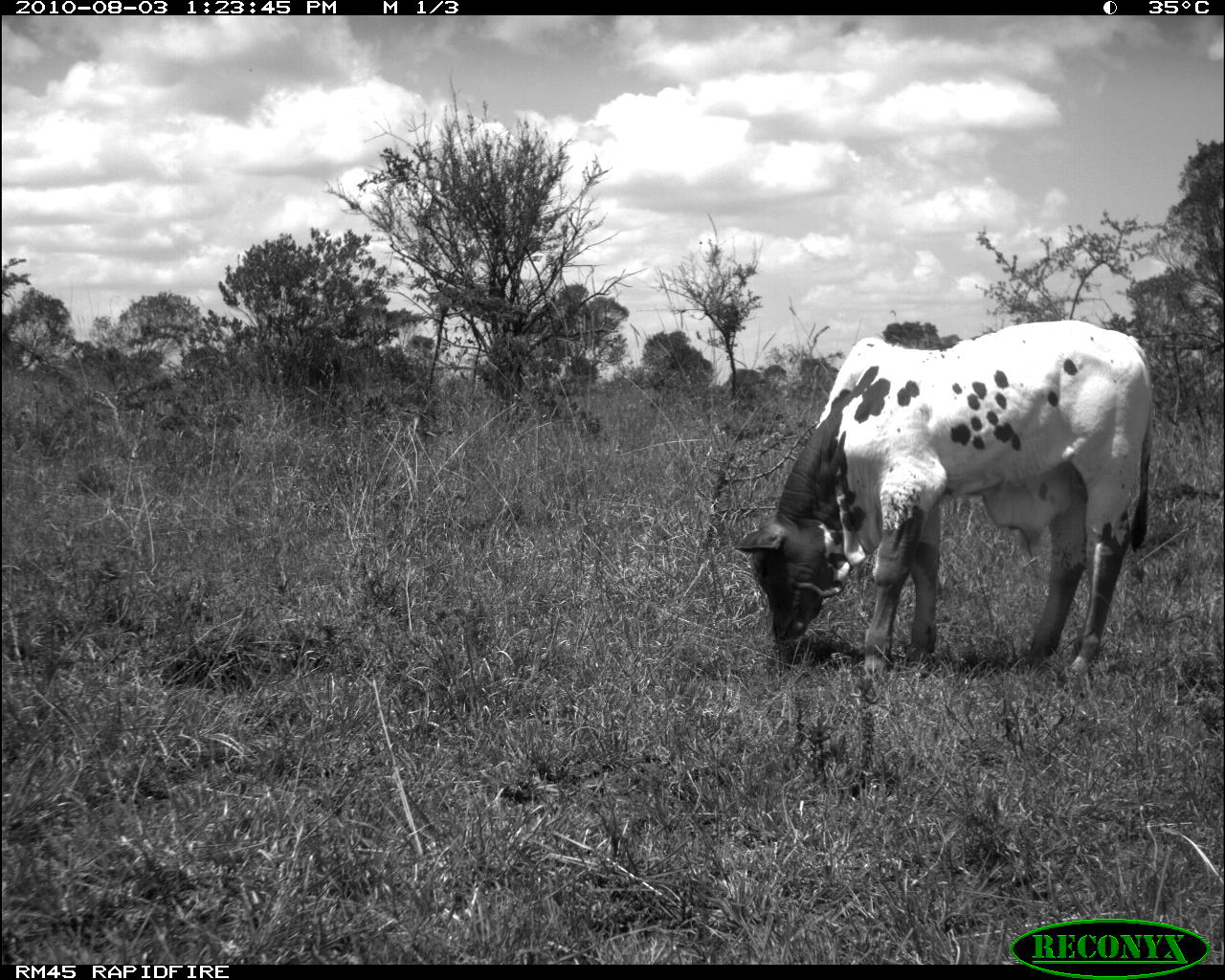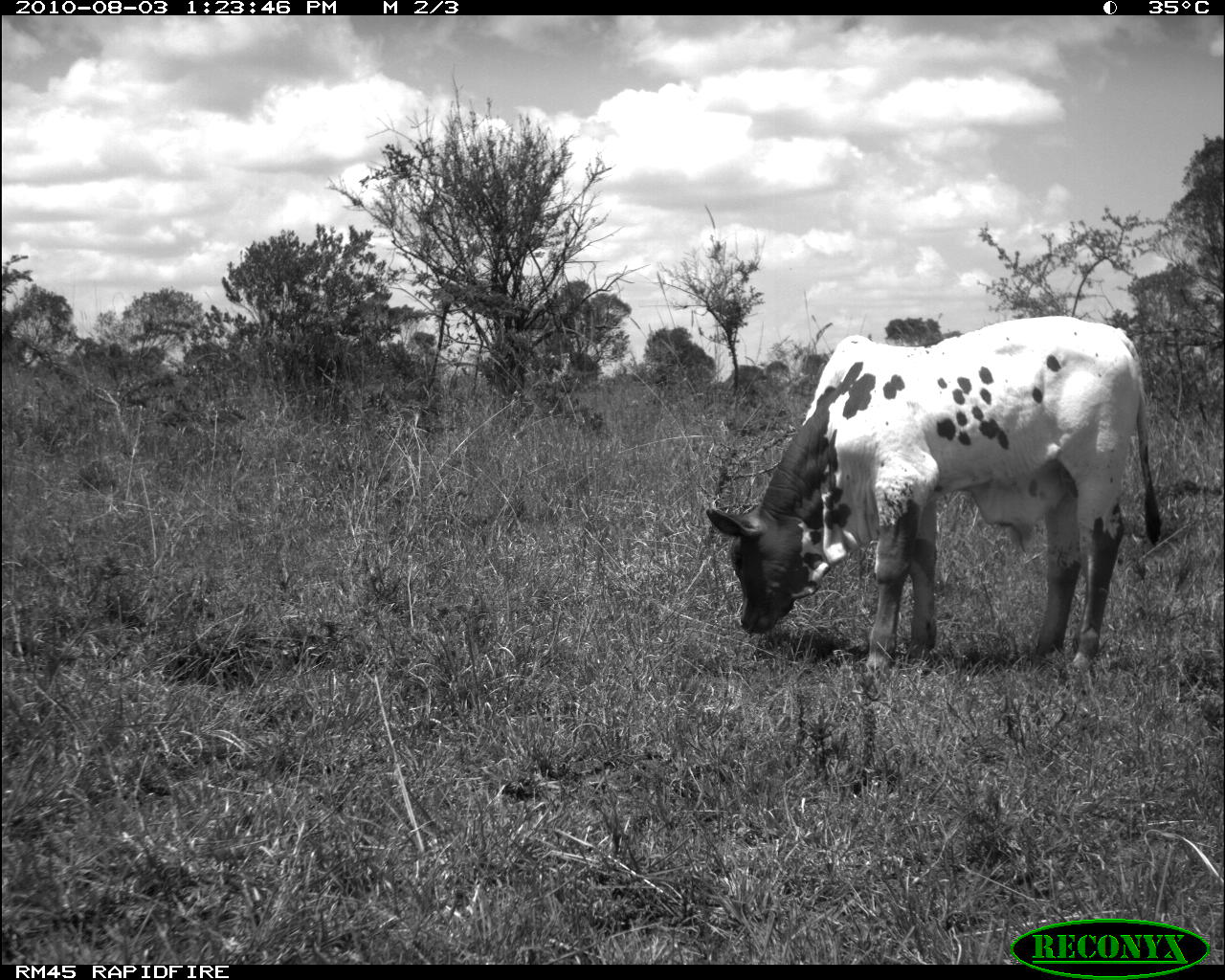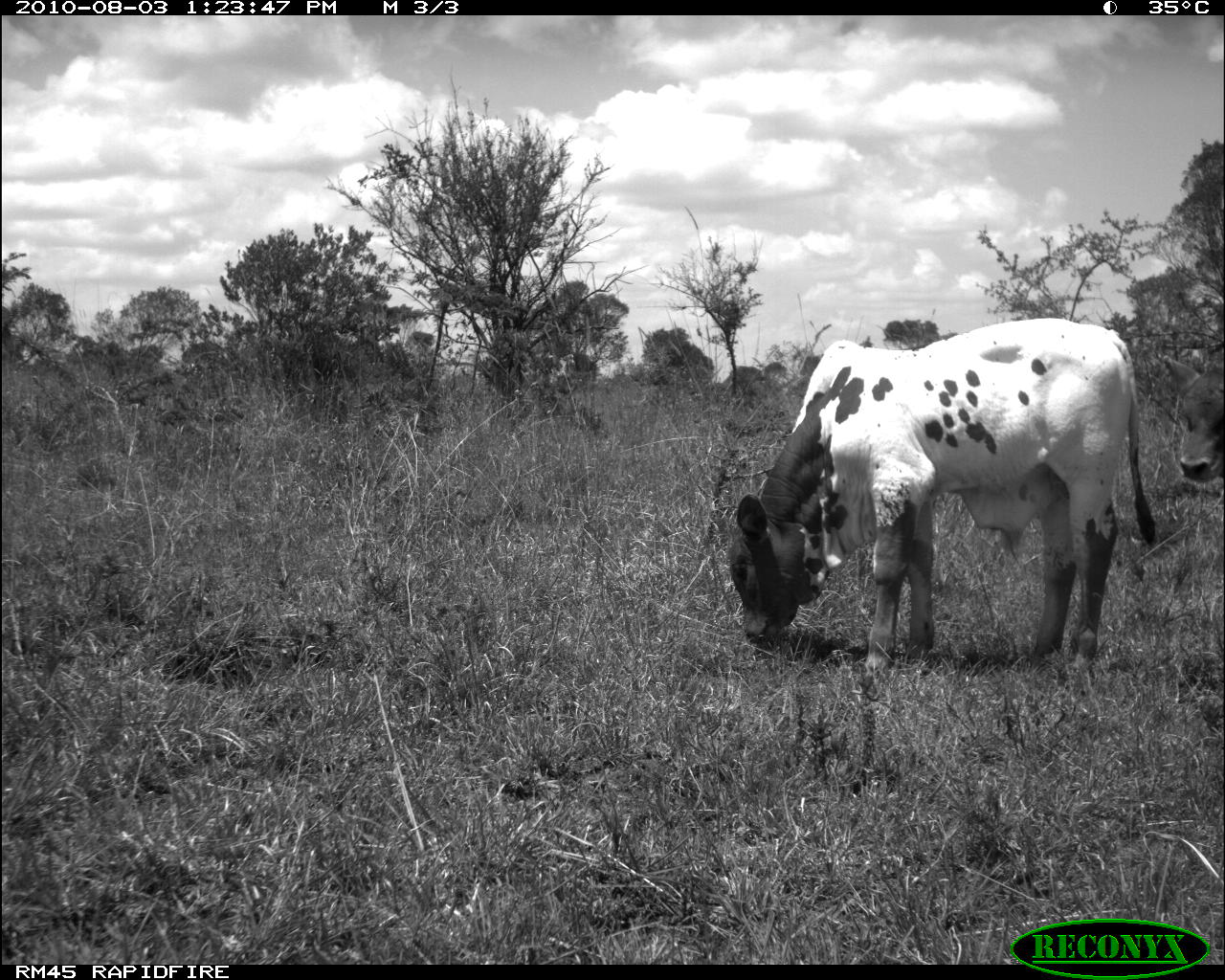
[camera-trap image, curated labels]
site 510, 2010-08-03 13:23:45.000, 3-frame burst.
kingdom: Animalia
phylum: Chordata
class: Mammalia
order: Artiodactyla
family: Bovidae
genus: Bos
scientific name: Bos taurus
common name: domestic cattle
Bos taurus (domestic cattle), count 1.